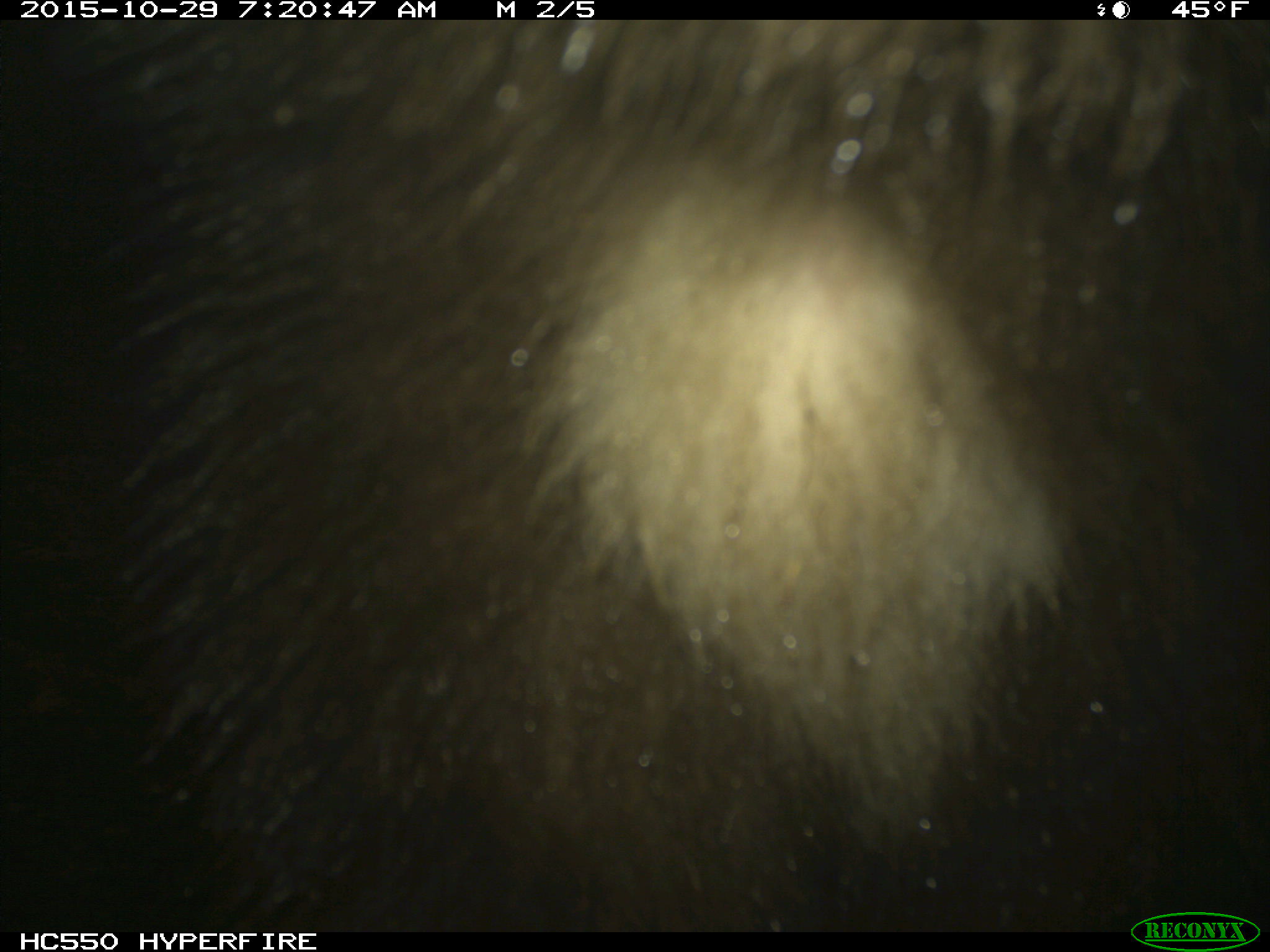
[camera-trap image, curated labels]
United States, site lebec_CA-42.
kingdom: Animalia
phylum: Chordata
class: Mammalia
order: Carnivora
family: Ursidae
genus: Ursus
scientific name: Ursus americanus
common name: american black bear